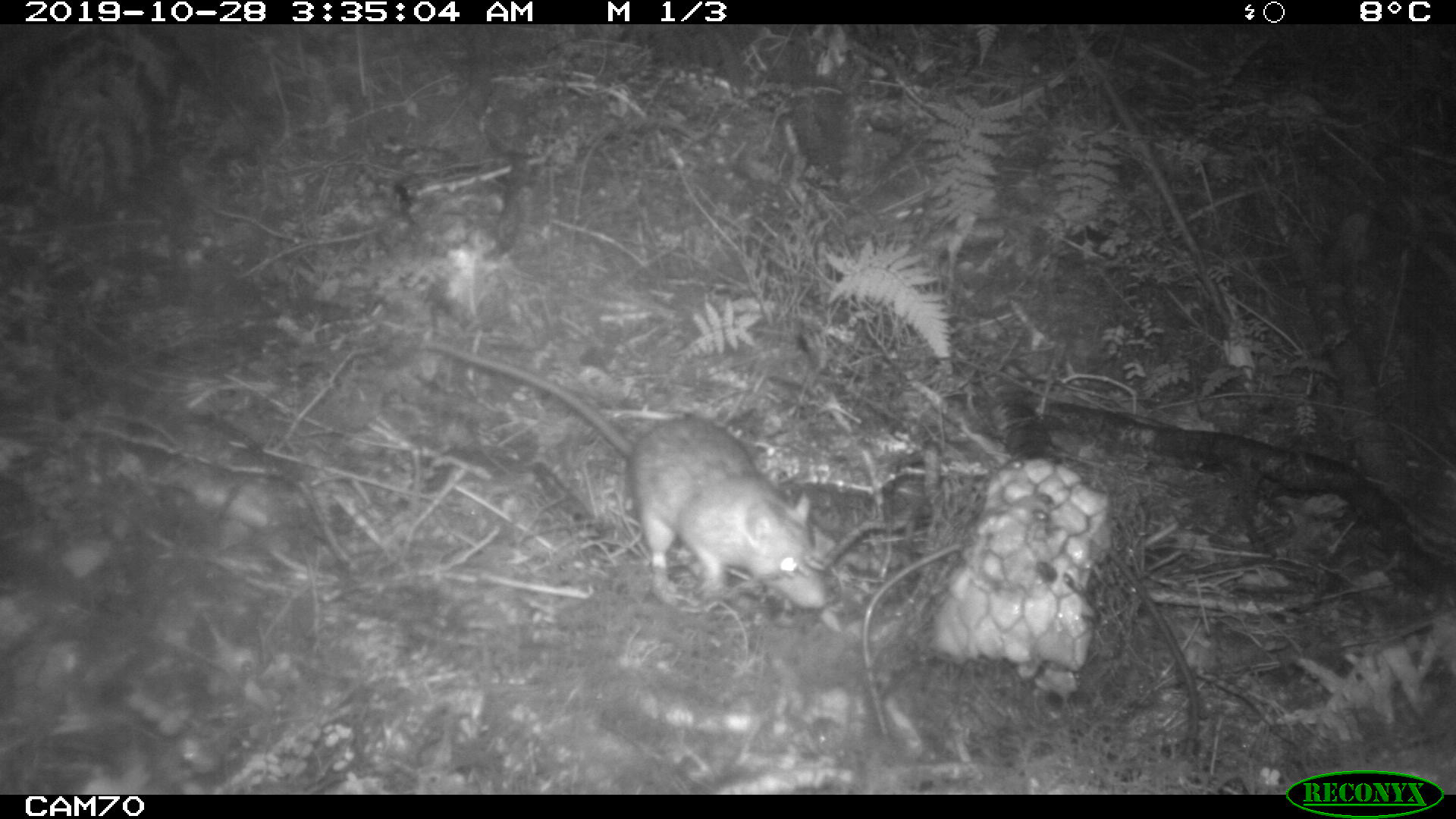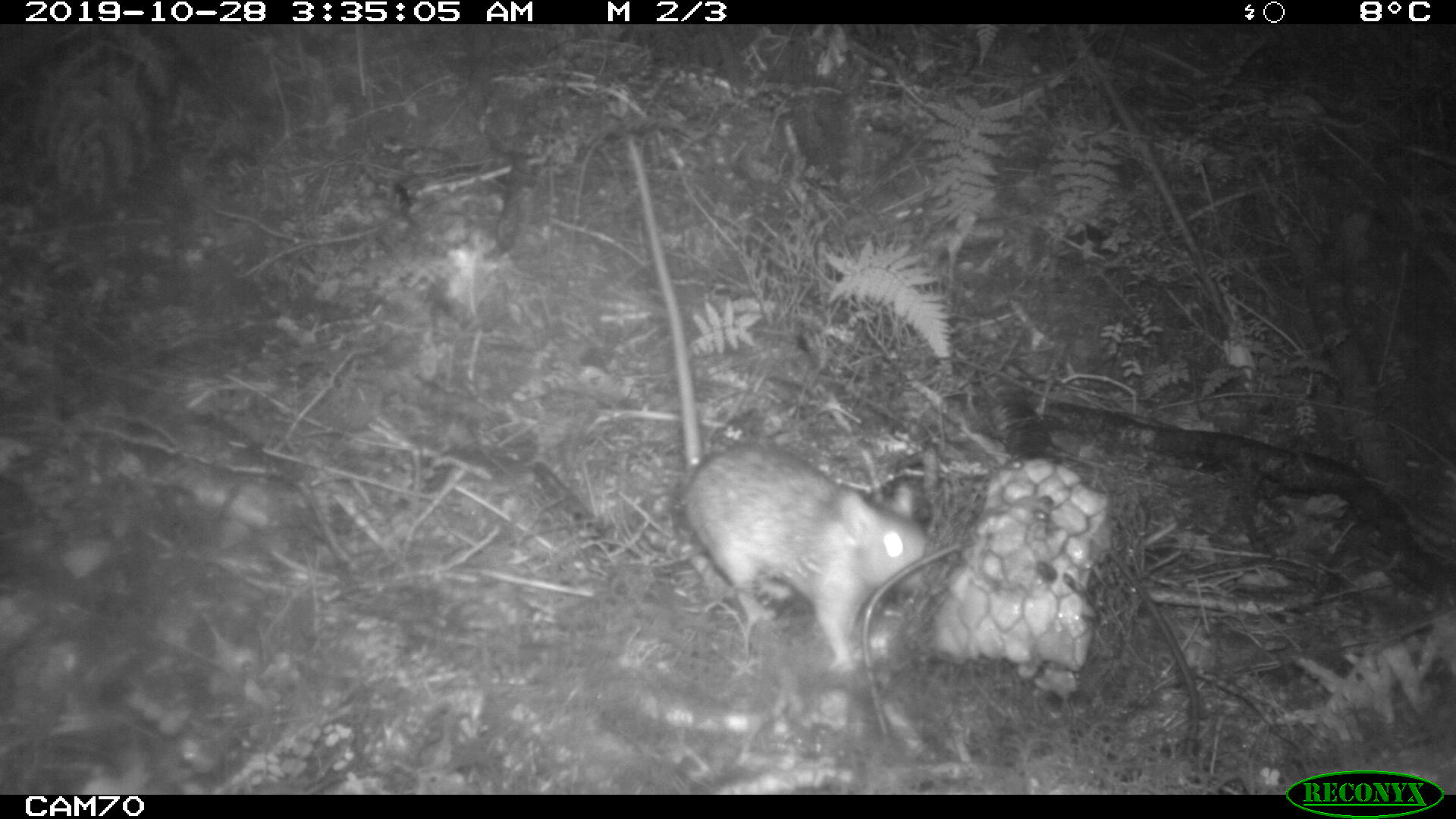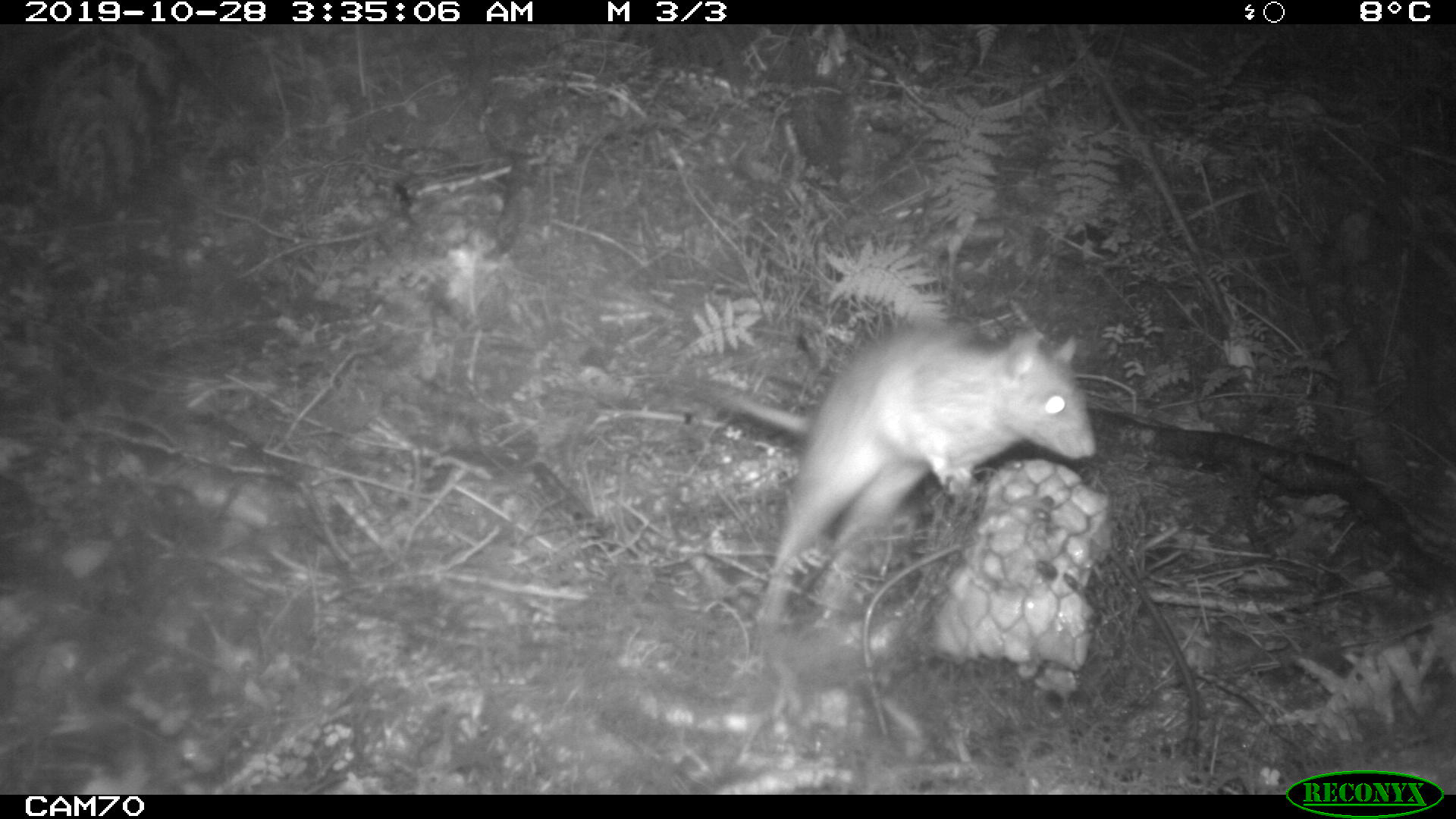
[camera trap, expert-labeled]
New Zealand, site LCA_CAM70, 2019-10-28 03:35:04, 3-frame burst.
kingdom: Animalia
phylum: Chordata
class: Mammalia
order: Rodentia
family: Muridae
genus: Rattus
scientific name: Rattus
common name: rat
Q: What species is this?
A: Rat (Rattus).